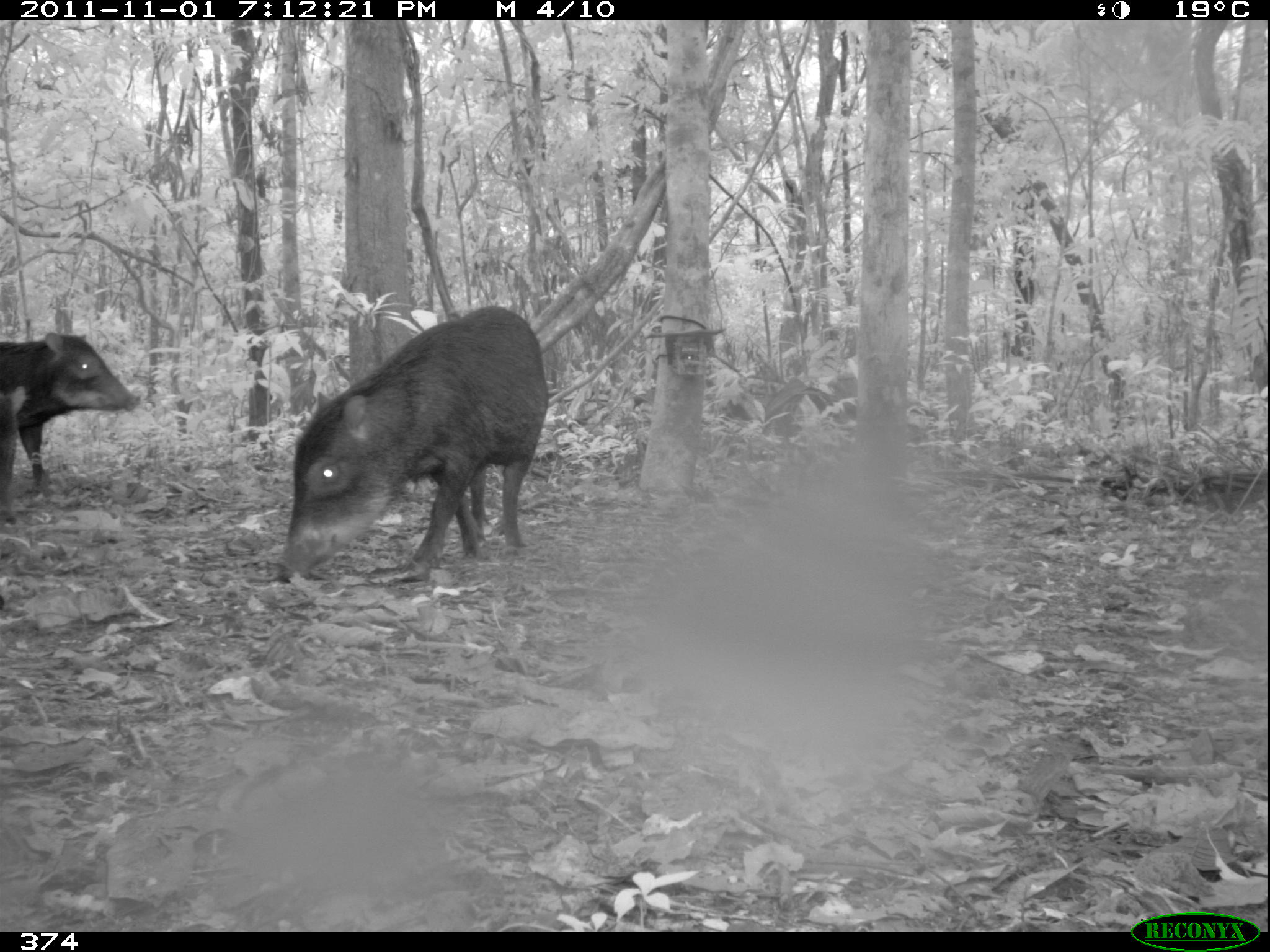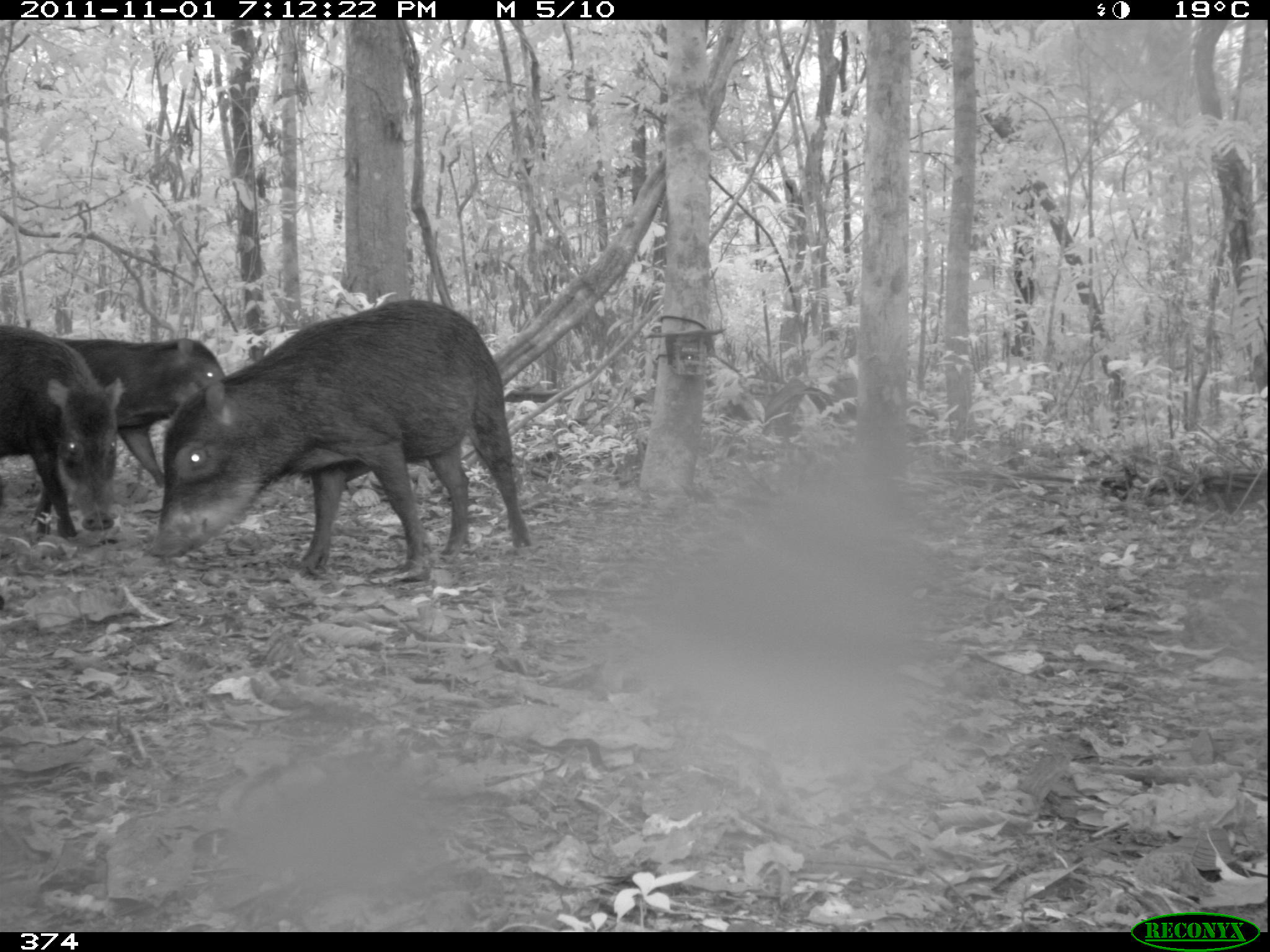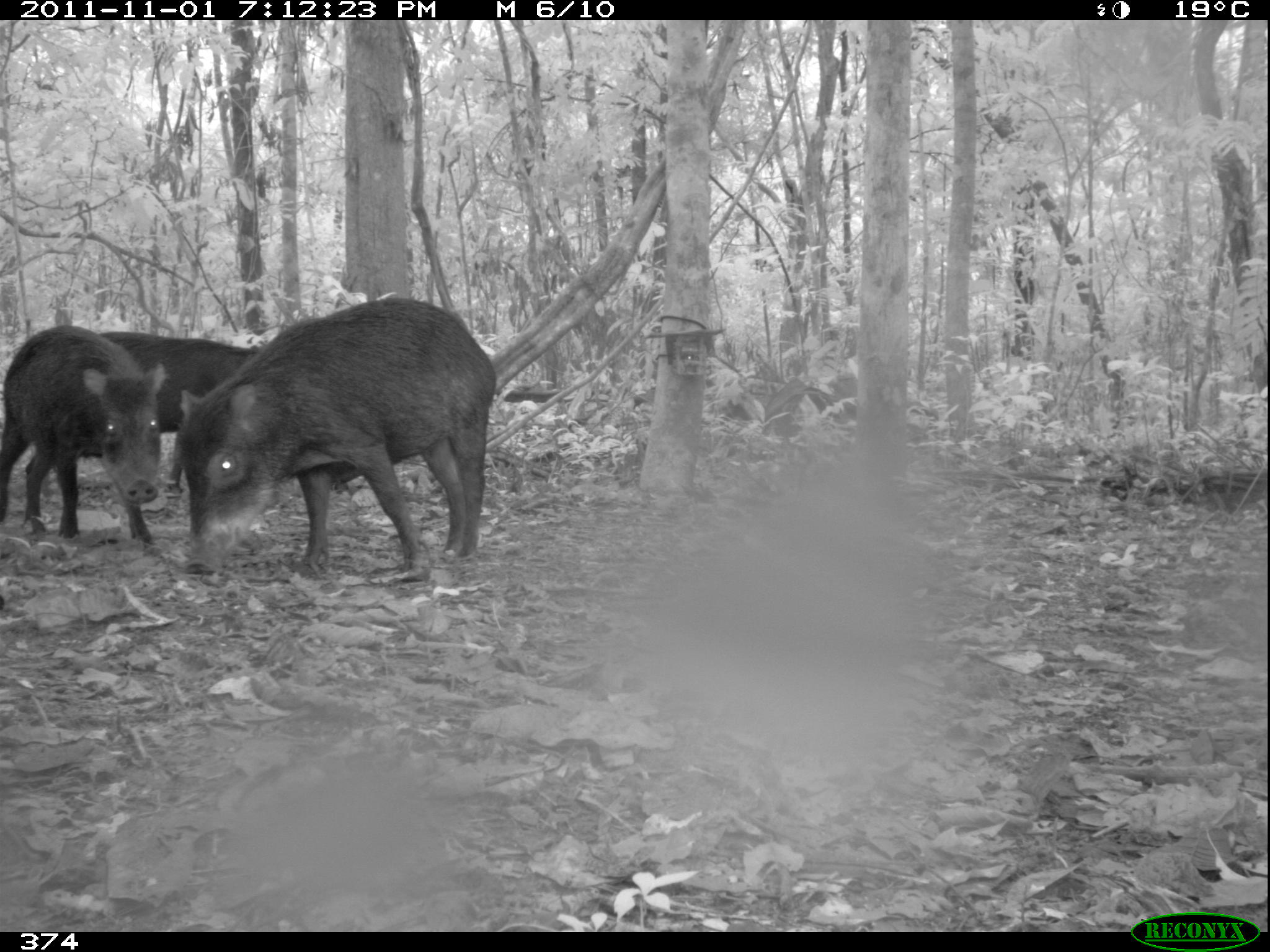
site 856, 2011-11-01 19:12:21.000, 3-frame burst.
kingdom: Animalia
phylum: Chordata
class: Mammalia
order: Artiodactyla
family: Tayassuidae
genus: Tayassu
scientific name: Tayassu pecari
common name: white-lipped peccary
Tayassu pecari (white-lipped peccary).